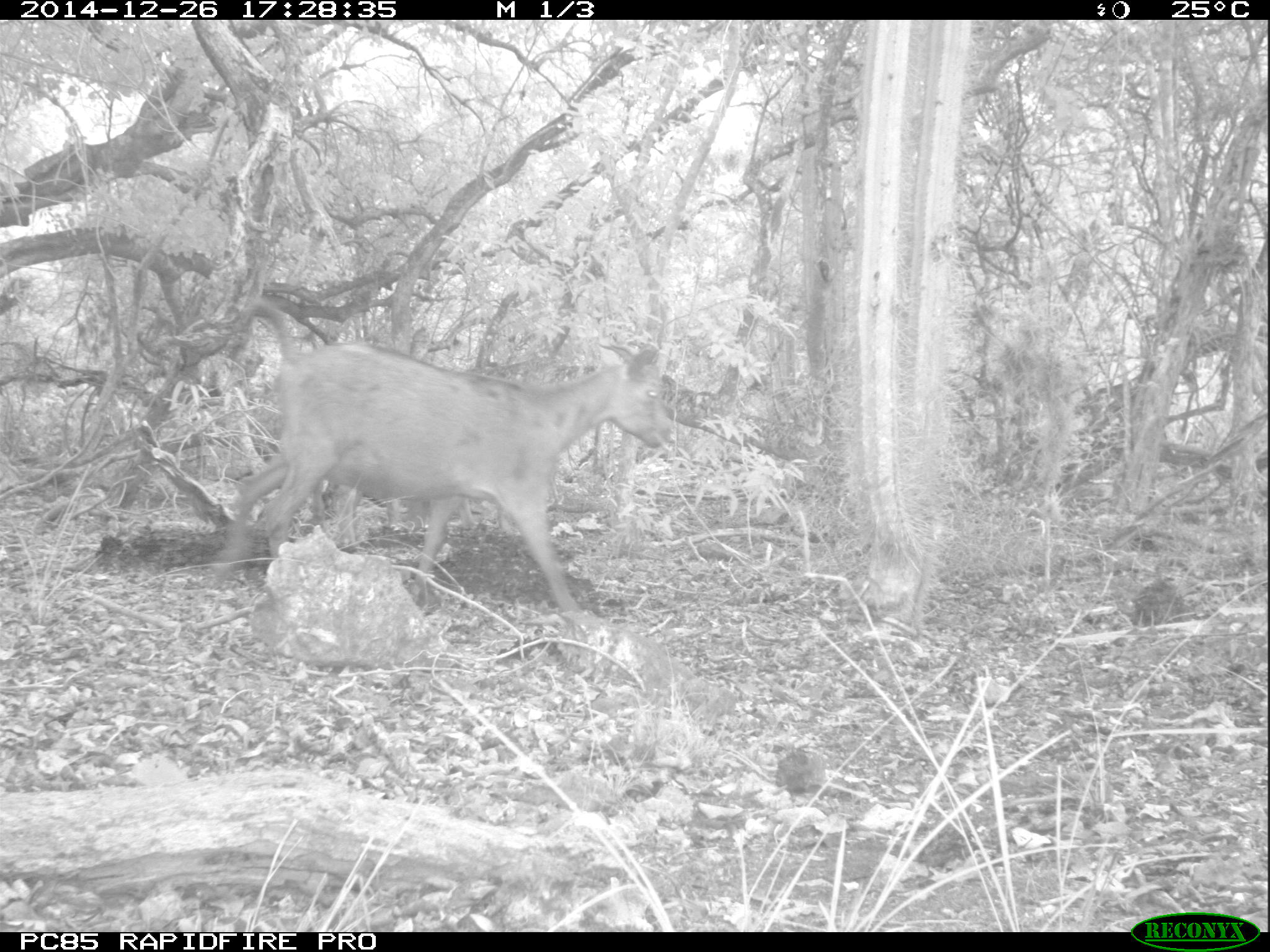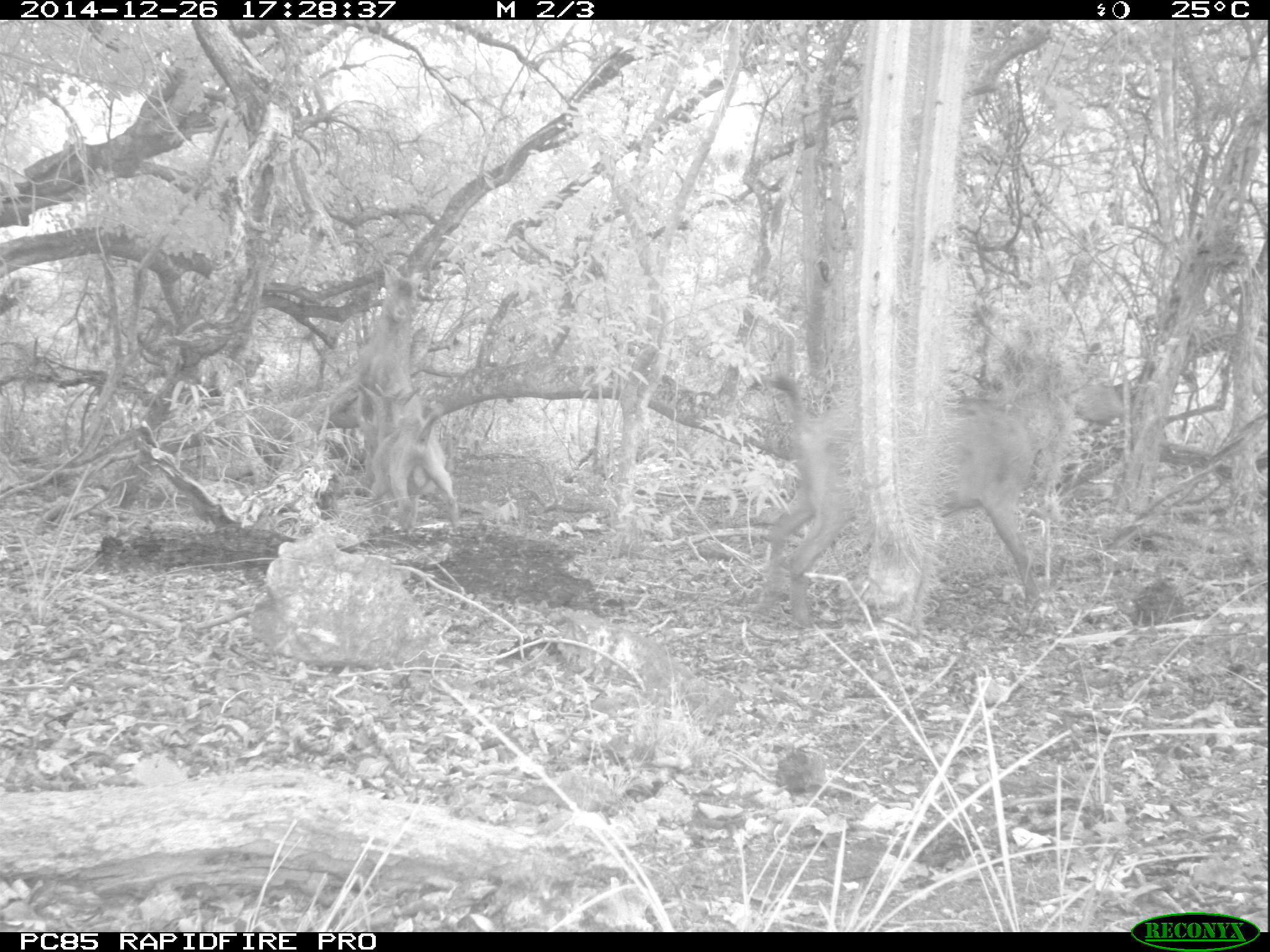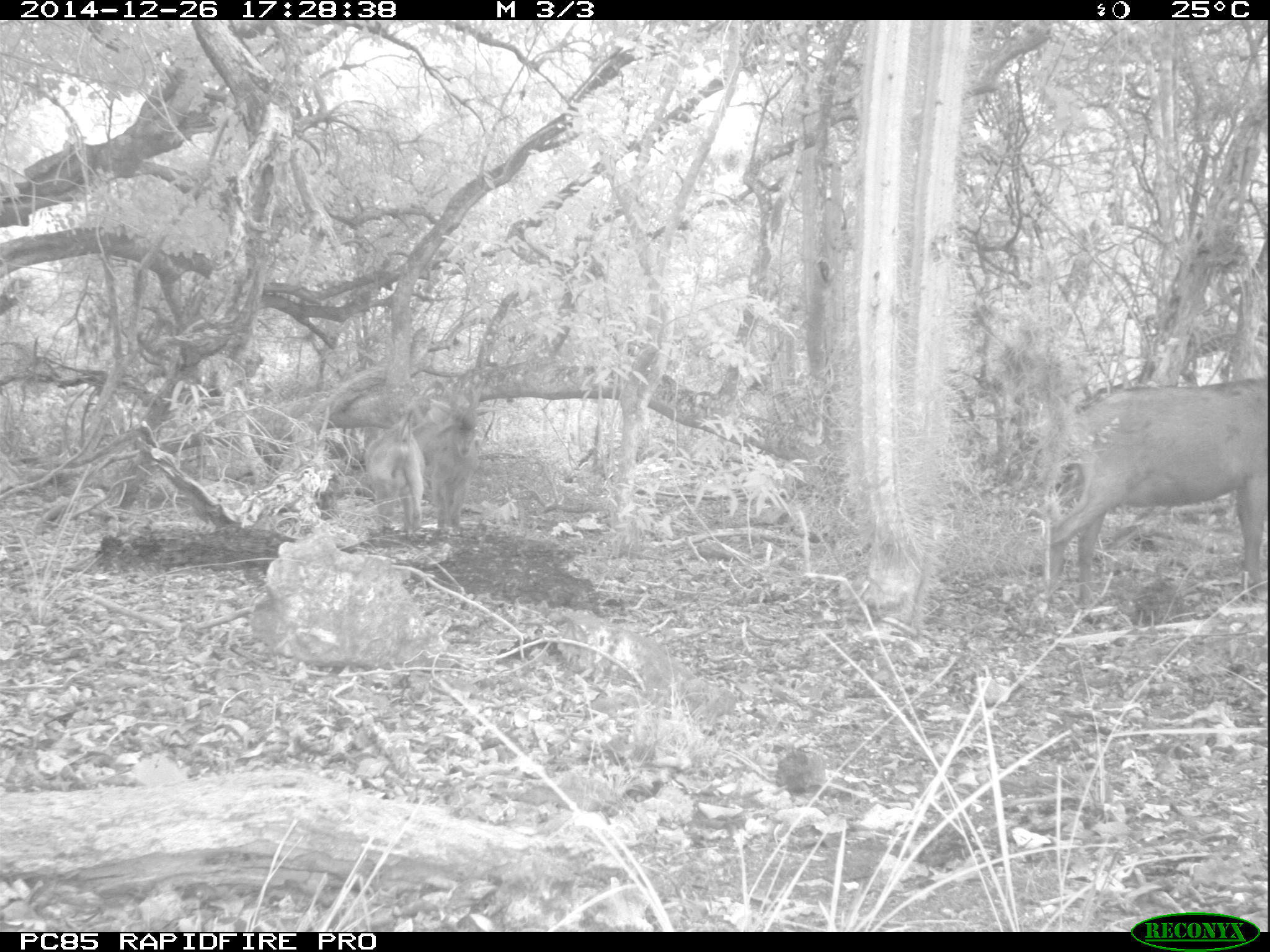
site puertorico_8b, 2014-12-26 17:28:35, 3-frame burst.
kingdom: Animalia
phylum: Chordata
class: Mammalia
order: Artiodactyla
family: Bovidae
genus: Capra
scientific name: Capra hircus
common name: goat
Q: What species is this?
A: Goat (Capra hircus).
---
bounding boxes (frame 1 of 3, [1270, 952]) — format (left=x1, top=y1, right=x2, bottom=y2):
goat: (left=209, top=299, right=678, bottom=625)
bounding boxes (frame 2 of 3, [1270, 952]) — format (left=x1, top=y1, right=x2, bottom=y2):
goat: (left=753, top=363, right=1046, bottom=634); (left=360, top=258, right=451, bottom=530)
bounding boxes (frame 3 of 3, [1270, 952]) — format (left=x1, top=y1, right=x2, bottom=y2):
goat: (left=1039, top=374, right=1268, bottom=620); (left=421, top=397, right=492, bottom=533); (left=354, top=402, right=420, bottom=536)